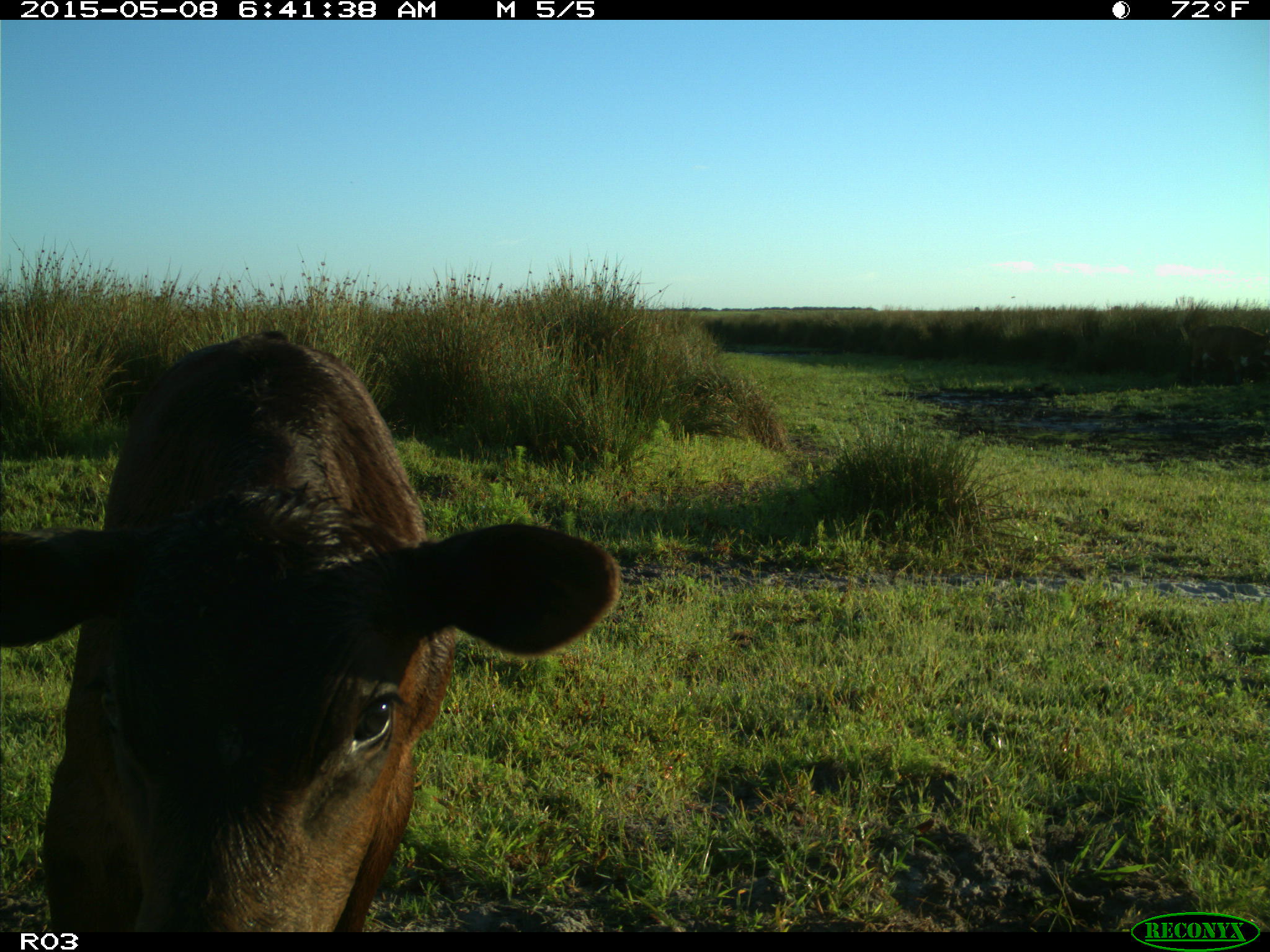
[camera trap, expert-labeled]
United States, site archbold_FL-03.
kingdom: Animalia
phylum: Chordata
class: Mammalia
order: Artiodactyla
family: Bovidae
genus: Bos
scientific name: Bos taurus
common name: domestic cow